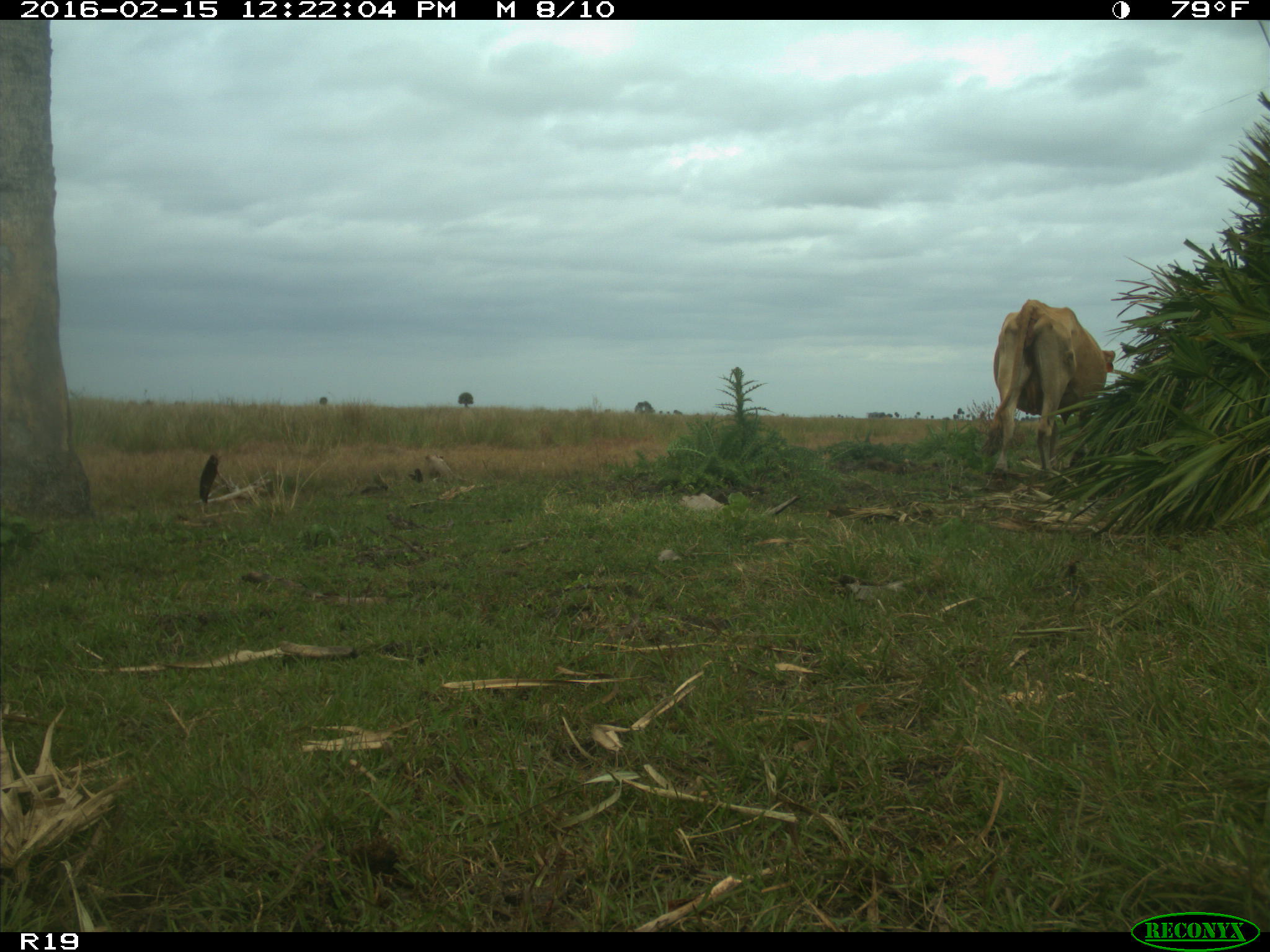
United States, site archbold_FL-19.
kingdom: Animalia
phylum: Chordata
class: Mammalia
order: Artiodactyla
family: Bovidae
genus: Bos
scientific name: Bos taurus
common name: domestic cow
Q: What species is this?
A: Bos taurus (domestic cow).